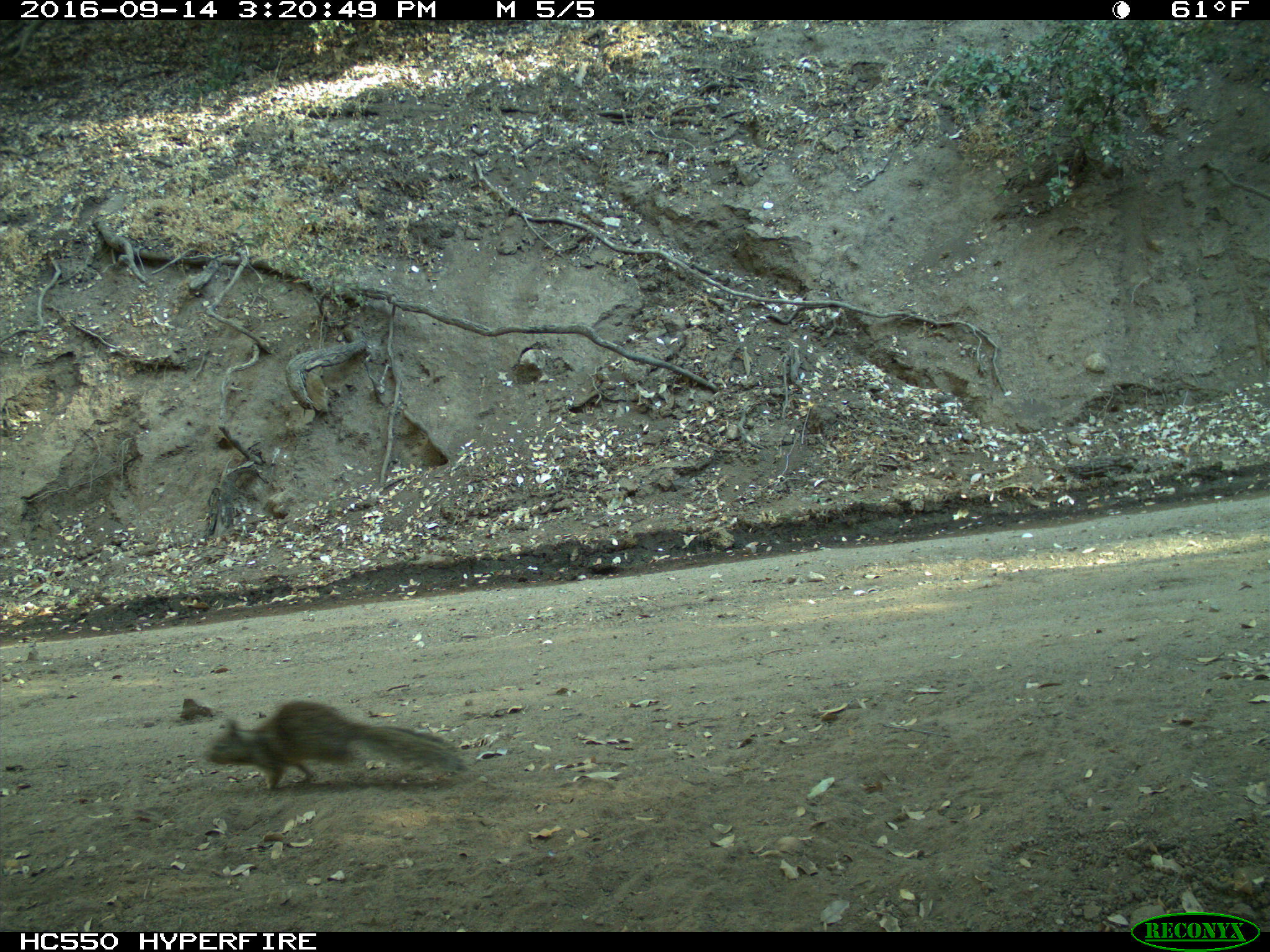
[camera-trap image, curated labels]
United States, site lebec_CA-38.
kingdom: Animalia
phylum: Chordata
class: Mammalia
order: Rodentia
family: Sciuridae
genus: Otospermophilus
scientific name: Otospermophilus beecheyi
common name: california ground squirrel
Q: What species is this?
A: Otospermophilus beecheyi (california ground squirrel).